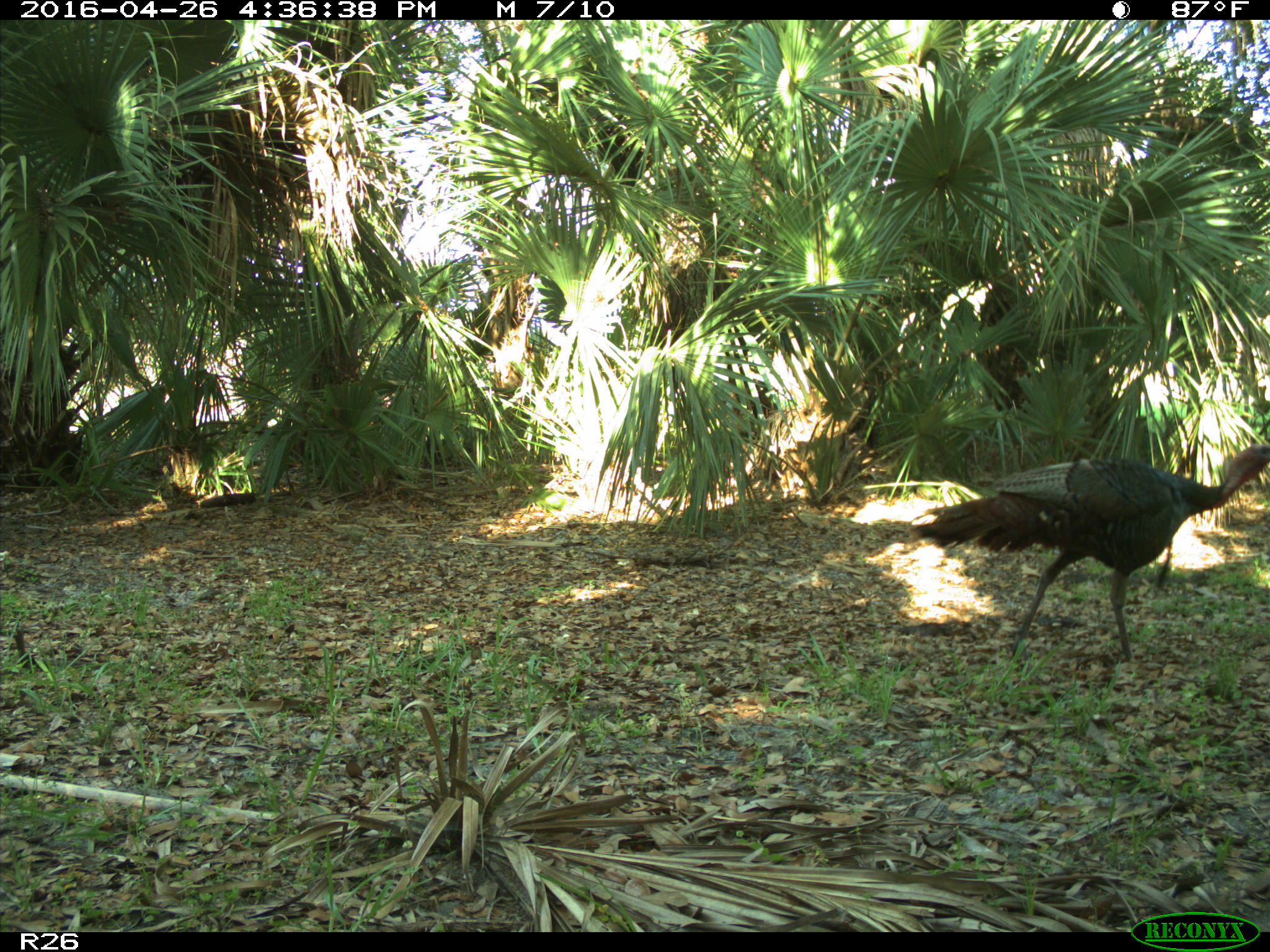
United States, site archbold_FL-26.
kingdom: Animalia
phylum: Chordata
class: Aves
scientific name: Aves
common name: birds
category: unidentified bird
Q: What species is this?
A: Unidentified bird (birds) (Aves).